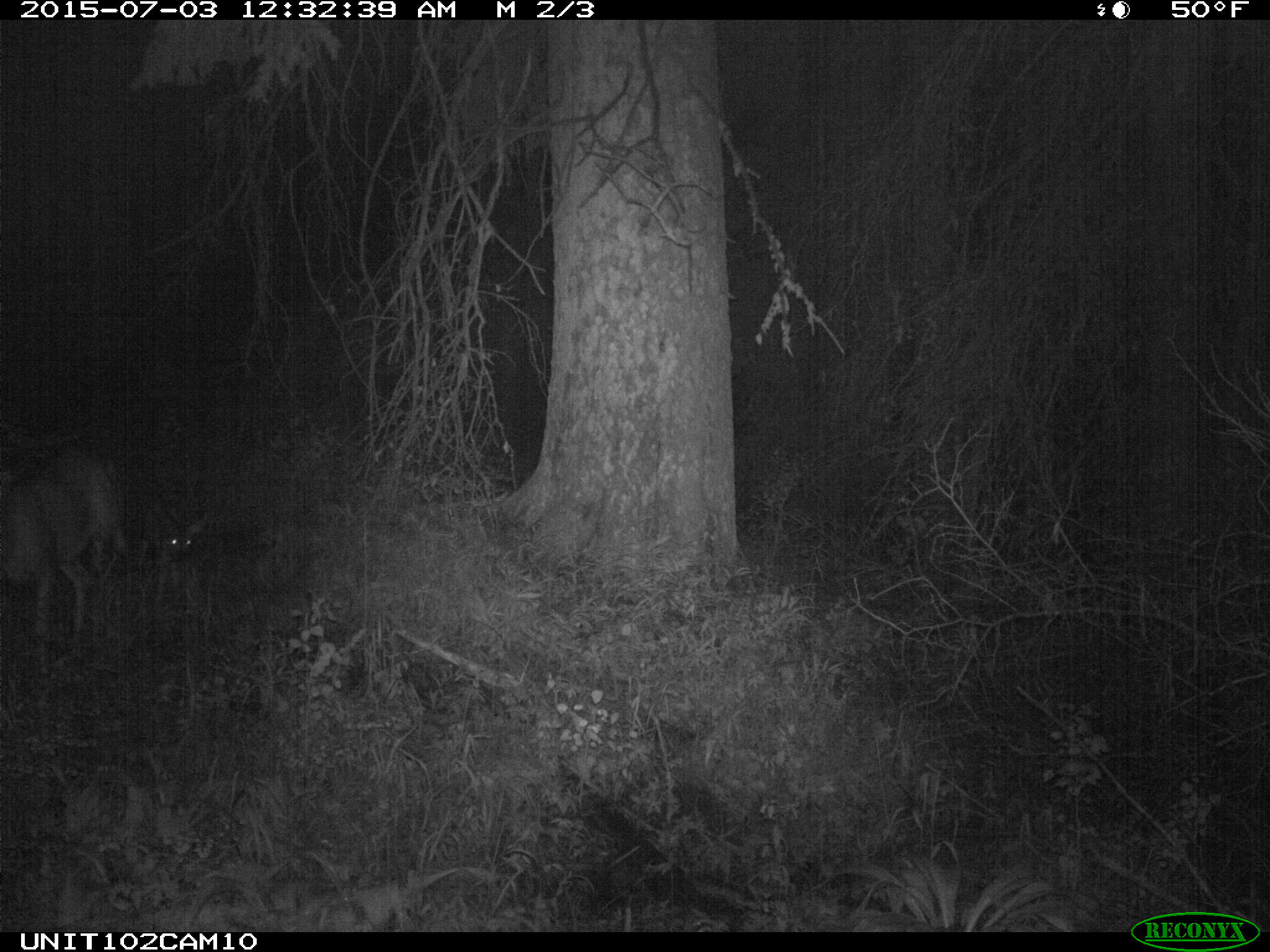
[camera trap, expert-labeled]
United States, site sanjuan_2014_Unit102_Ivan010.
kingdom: Animalia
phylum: Chordata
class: Mammalia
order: Artiodactyla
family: Cervidae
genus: Odocoileus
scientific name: Odocoileus hemionus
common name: mule deer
Odocoileus hemionus (mule deer).